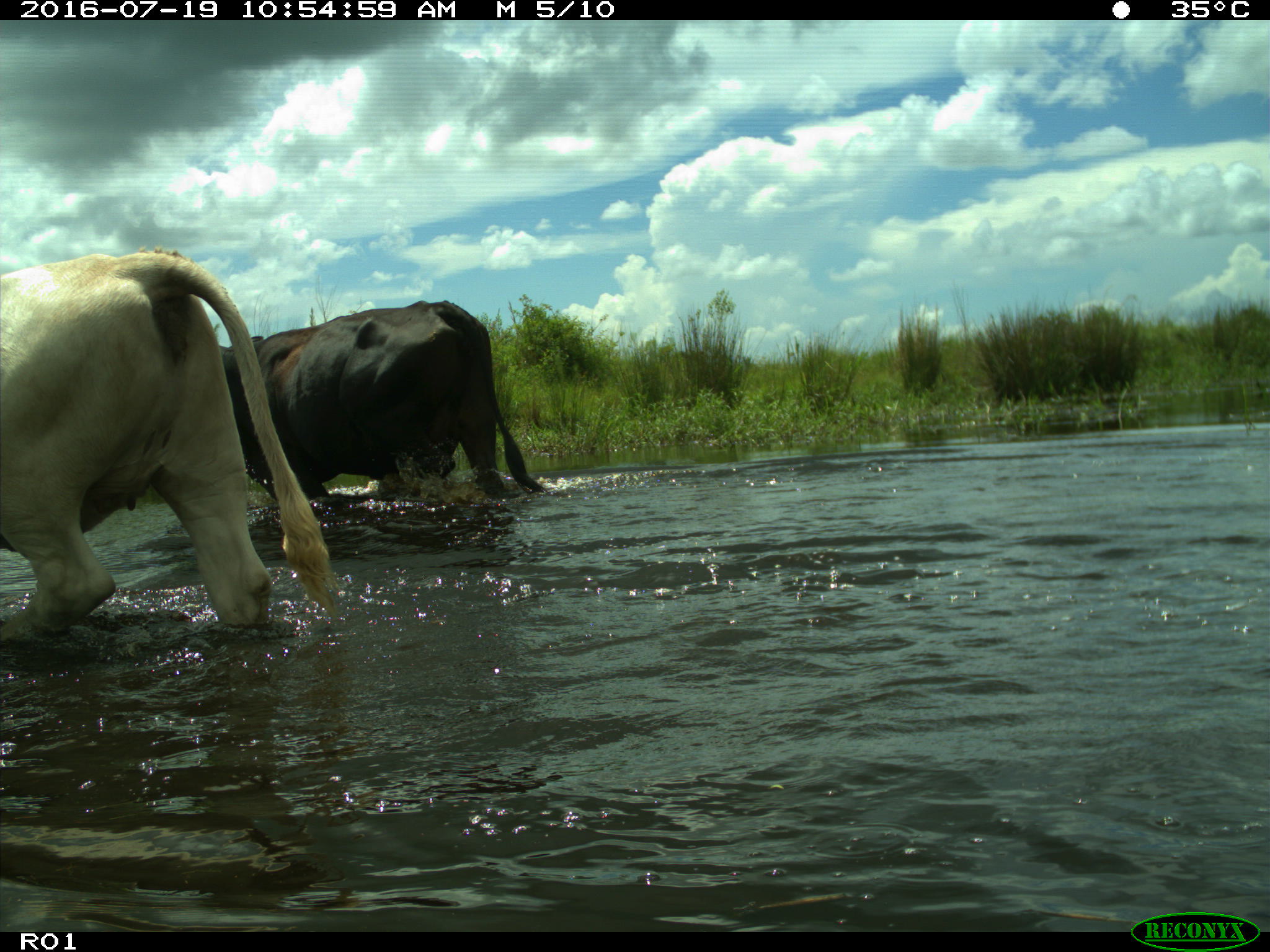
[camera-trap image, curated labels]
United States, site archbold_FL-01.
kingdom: Animalia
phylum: Chordata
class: Mammalia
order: Artiodactyla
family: Bovidae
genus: Bos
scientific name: Bos taurus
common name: domestic cow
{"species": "Bos taurus (domestic cow)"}